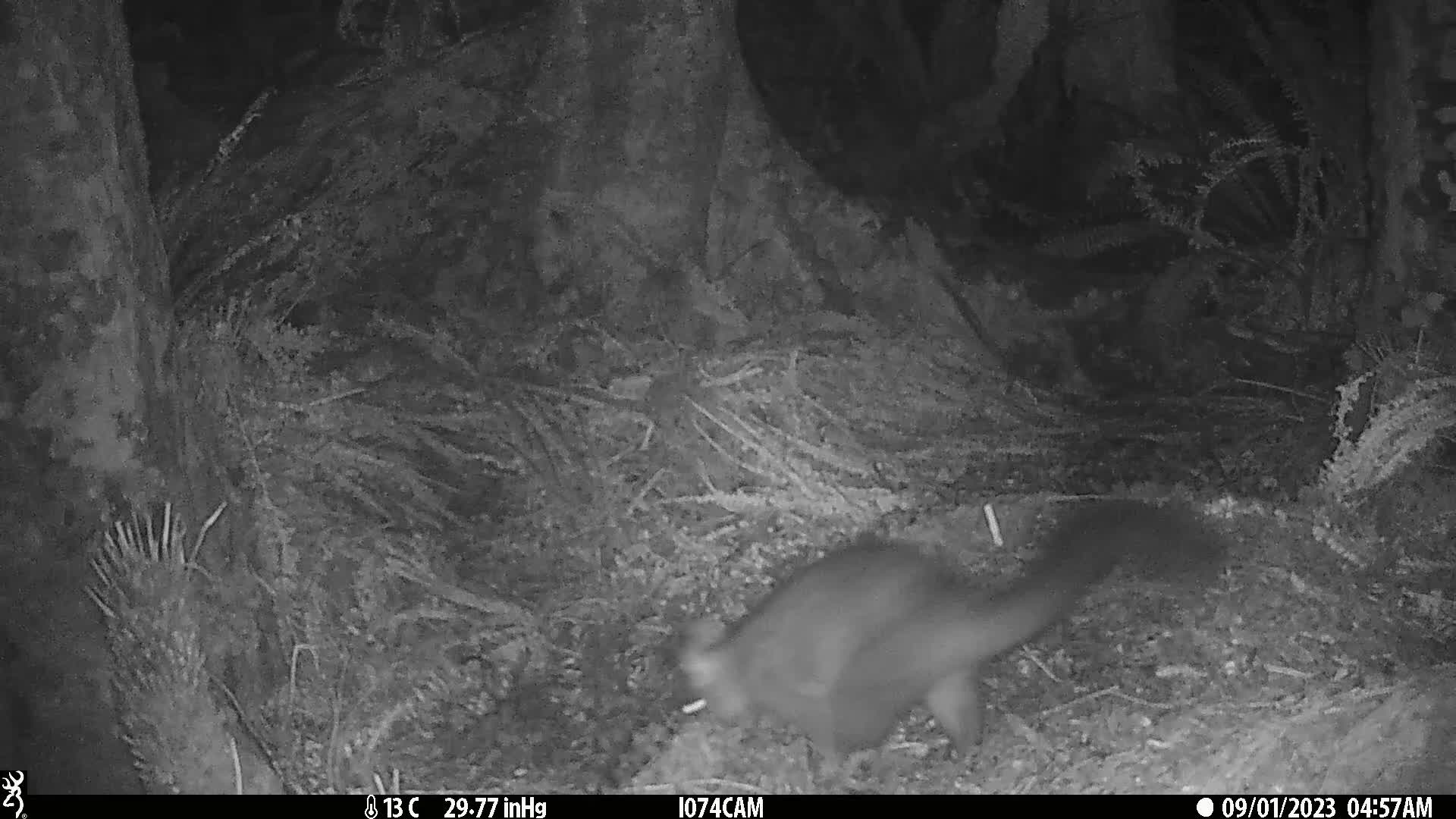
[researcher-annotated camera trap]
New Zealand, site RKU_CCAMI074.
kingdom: Animalia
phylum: Chordata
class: Mammalia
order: Diprotodontia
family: Phalangeridae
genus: Trichosurus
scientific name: Trichosurus vulpecula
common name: common brushtail possum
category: possum